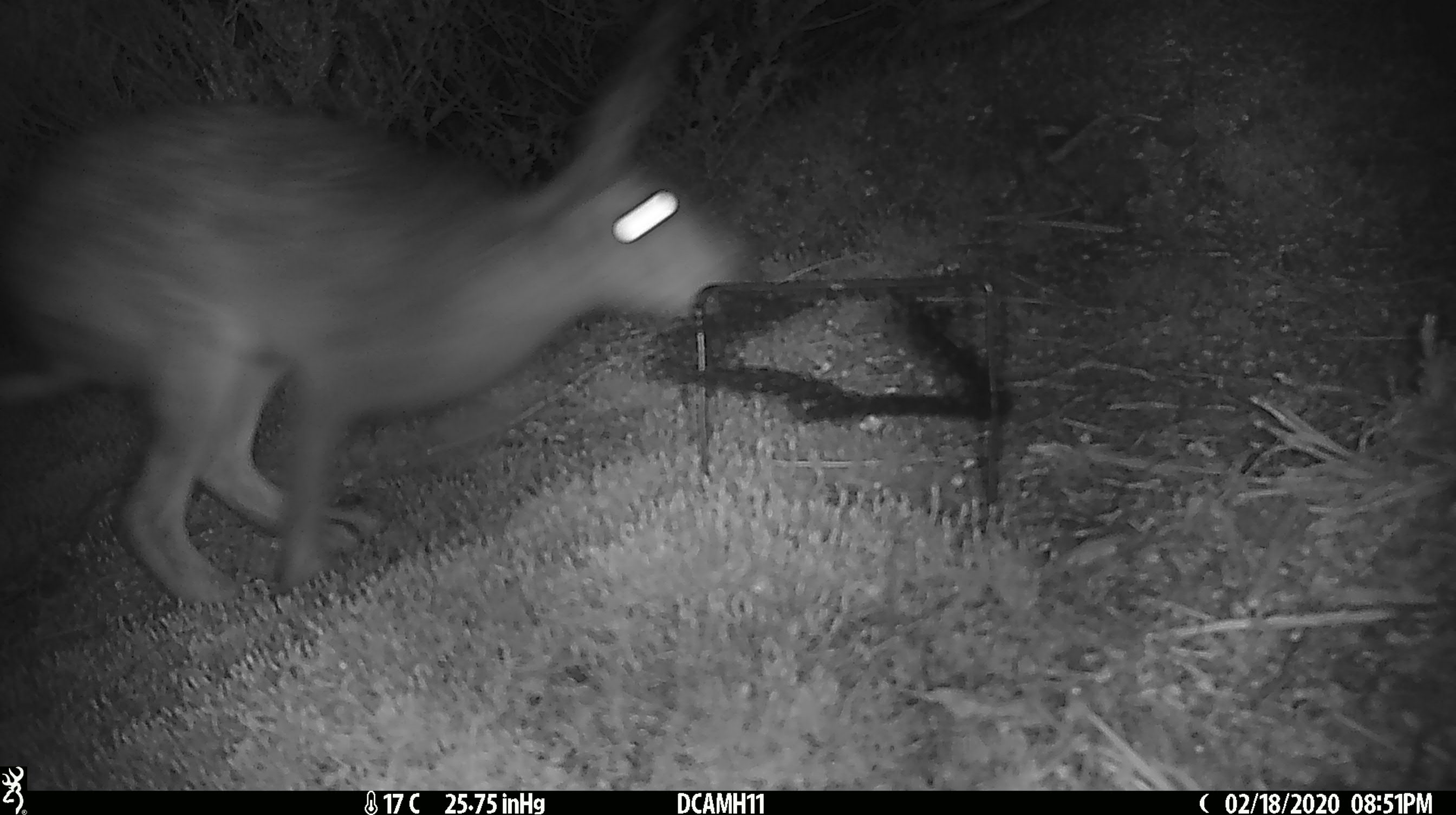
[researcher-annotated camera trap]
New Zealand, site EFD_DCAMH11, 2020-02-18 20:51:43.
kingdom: Animalia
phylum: Chordata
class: Mammalia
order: Lagomorpha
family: Leporidae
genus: Lepus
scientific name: Lepus europaeus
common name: brown hare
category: hare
Hare (brown hare) (Lepus europaeus).